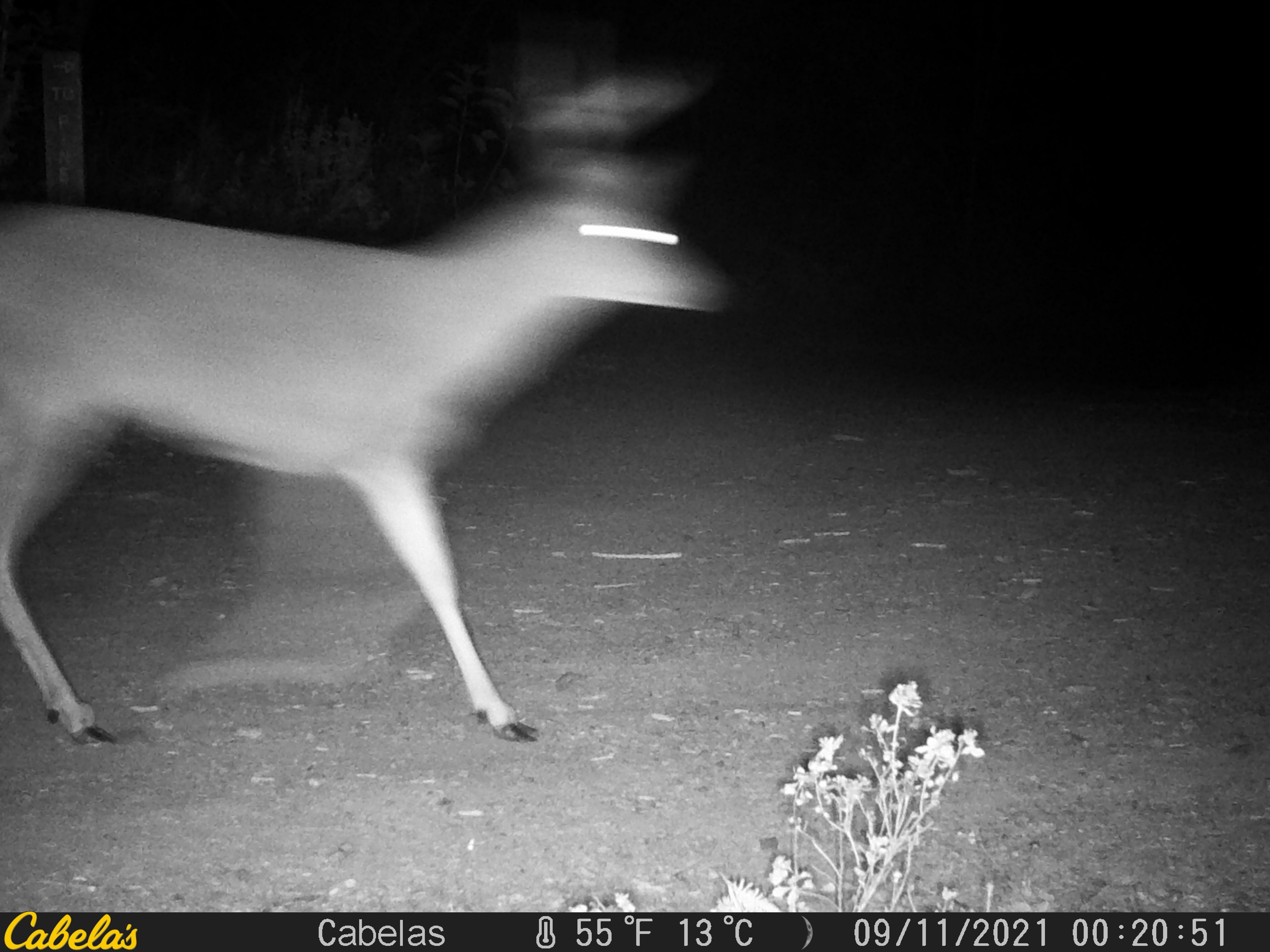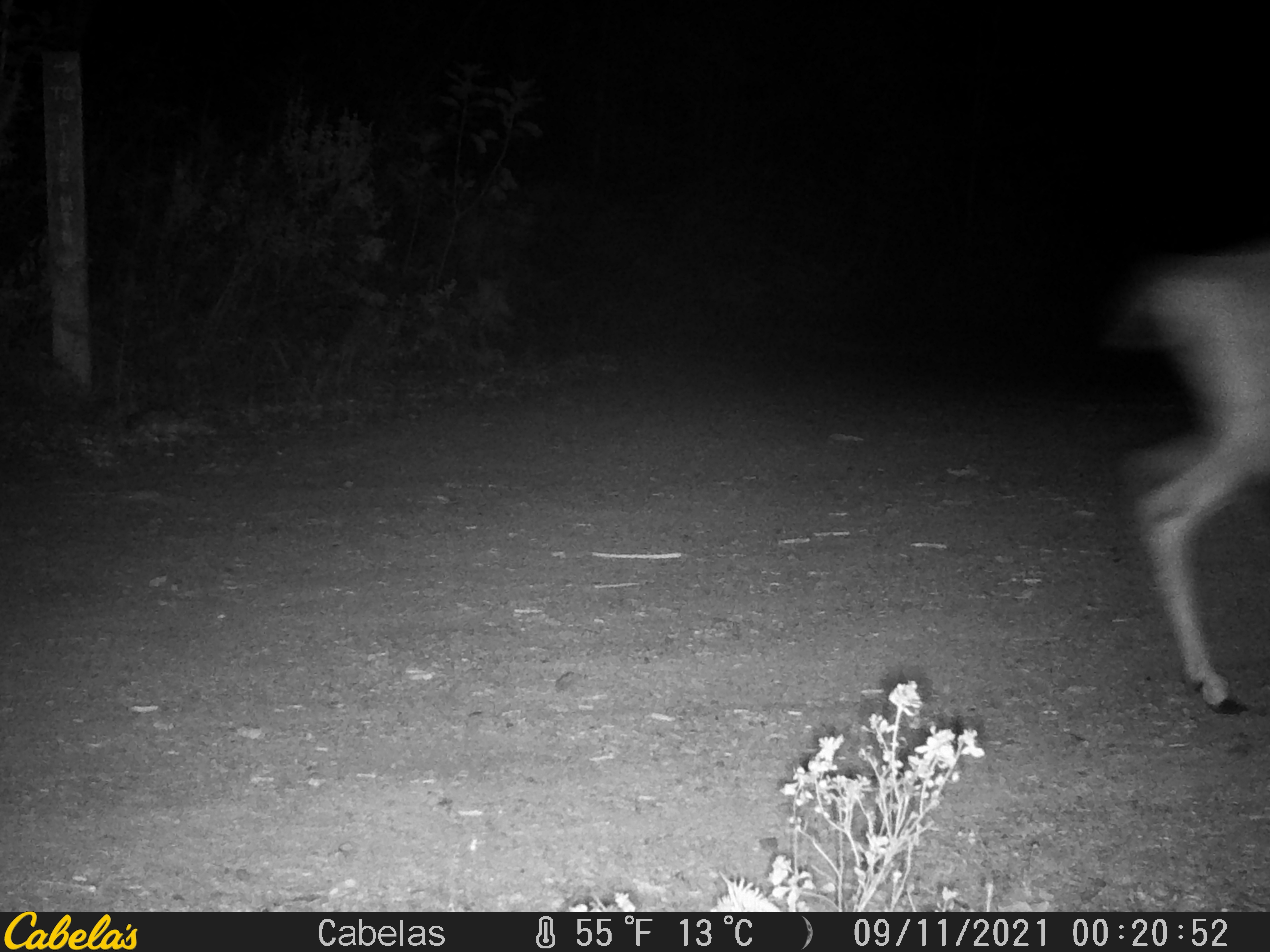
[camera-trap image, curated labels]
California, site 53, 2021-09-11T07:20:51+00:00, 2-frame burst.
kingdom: Animalia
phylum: Chordata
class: Mammalia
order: Artiodactyla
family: Cervidae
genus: Odocoileus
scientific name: Odocoileus hemionus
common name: mule deer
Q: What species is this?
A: Mule deer (Odocoileus hemionus).